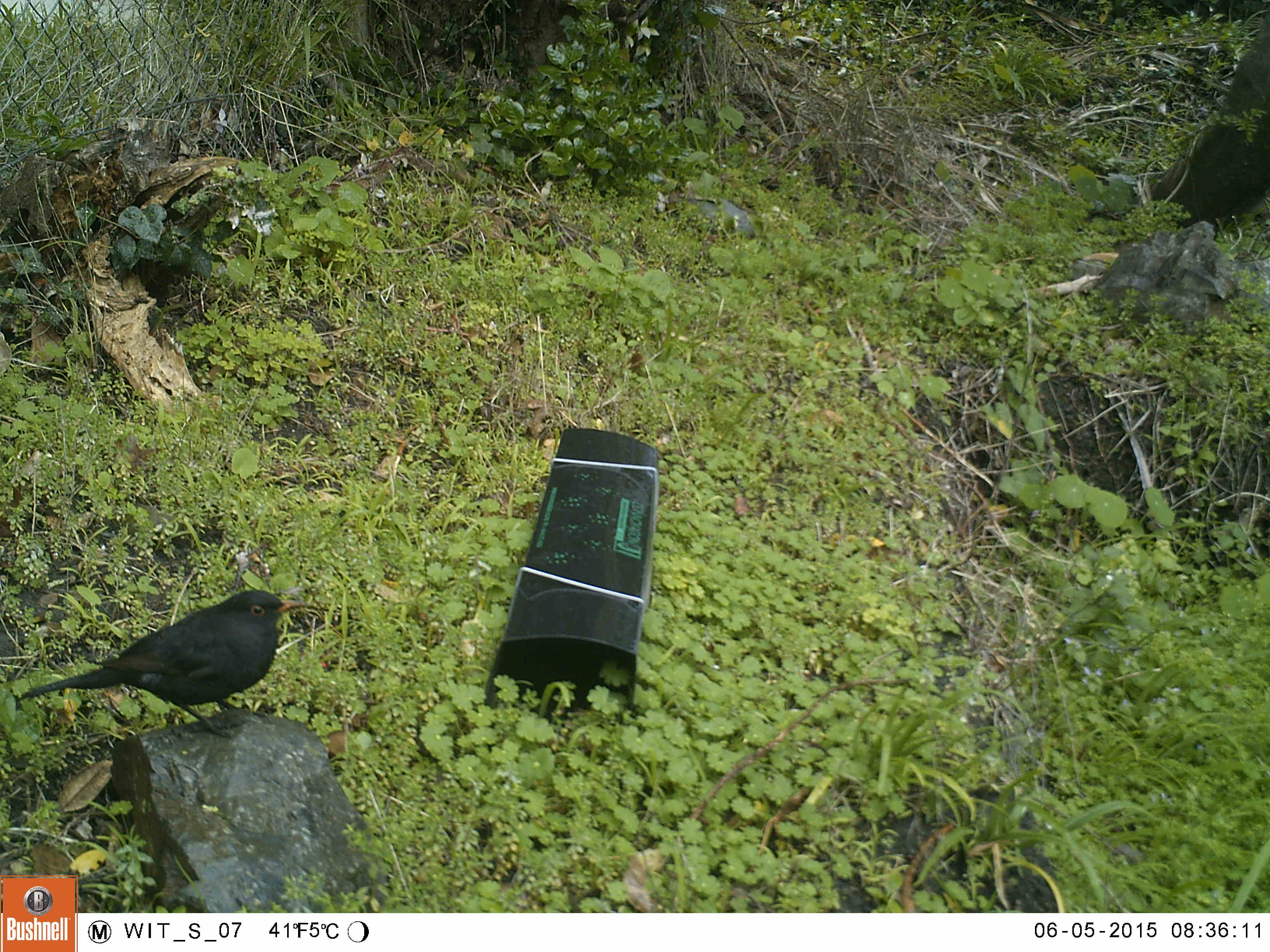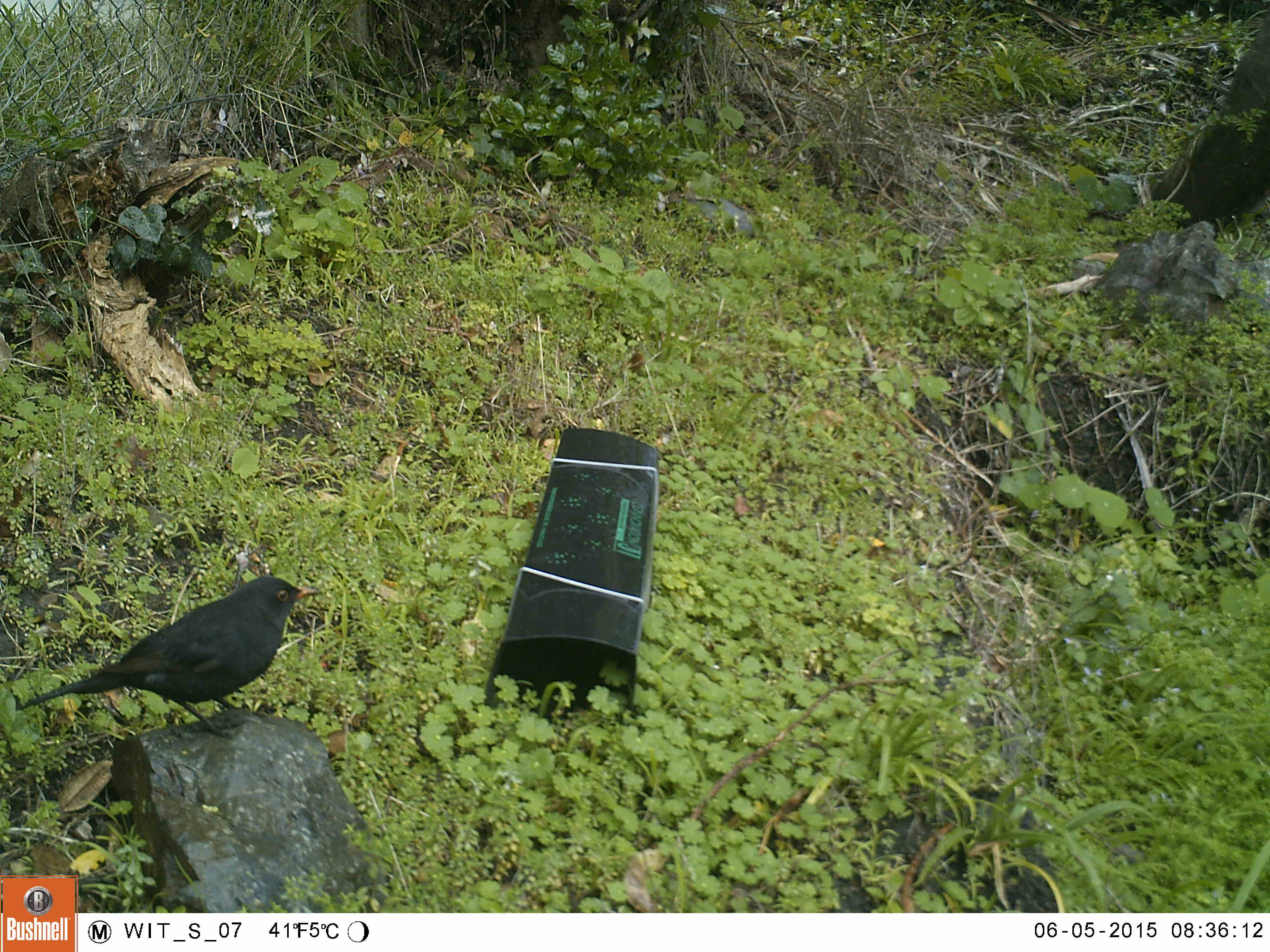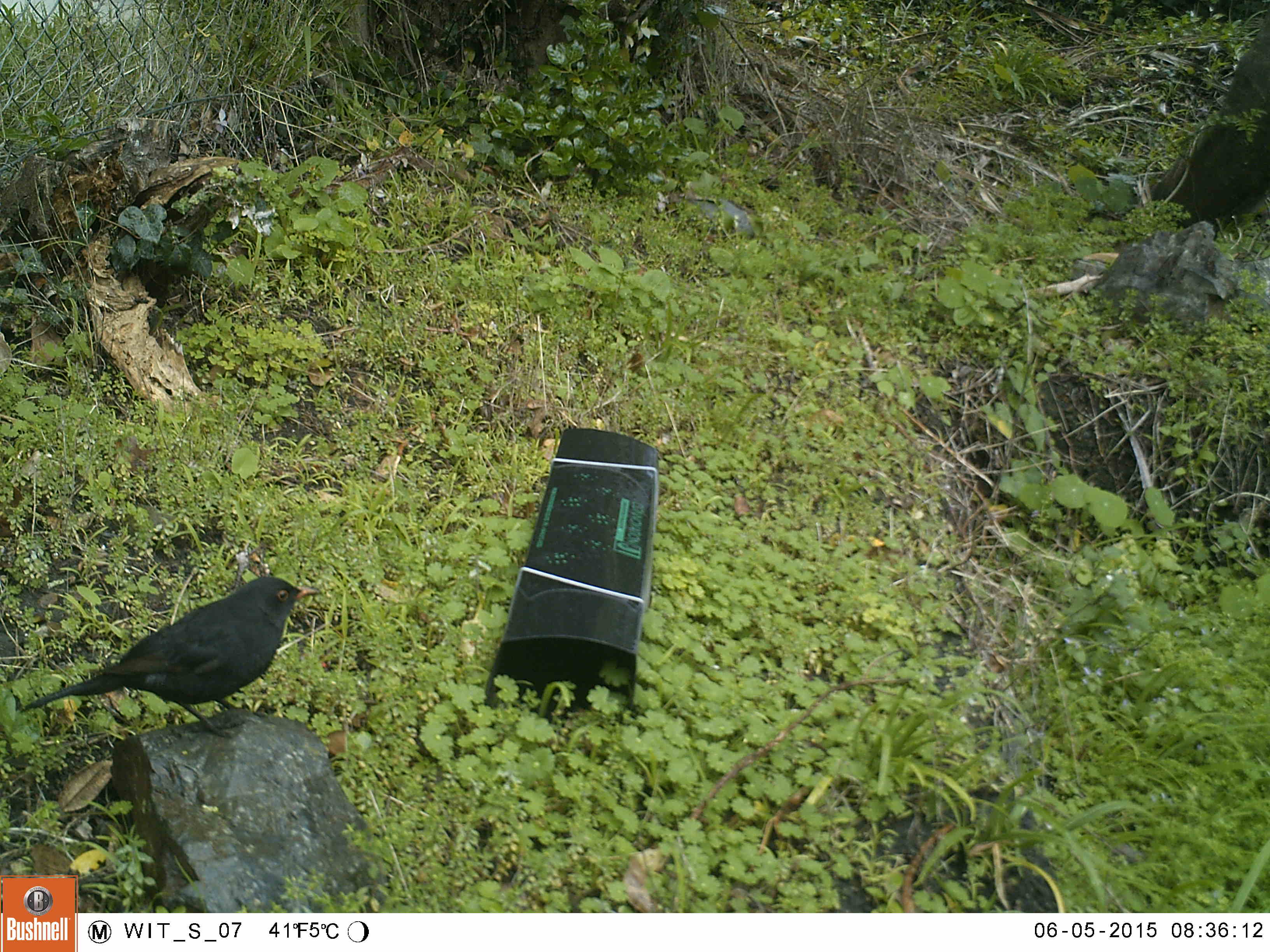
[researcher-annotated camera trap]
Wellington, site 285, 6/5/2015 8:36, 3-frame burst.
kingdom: Animalia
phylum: Chordata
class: Aves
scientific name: Aves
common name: bird